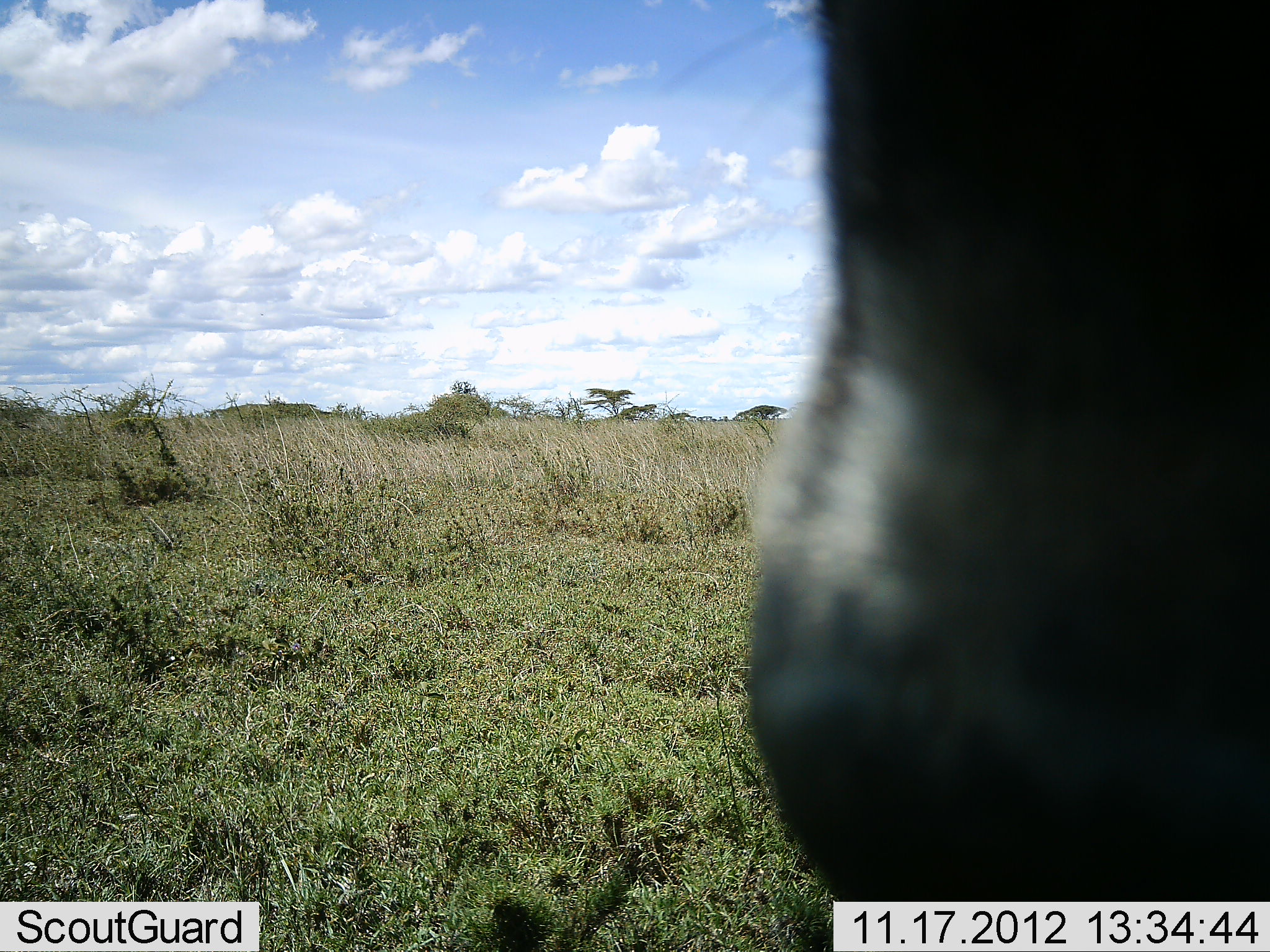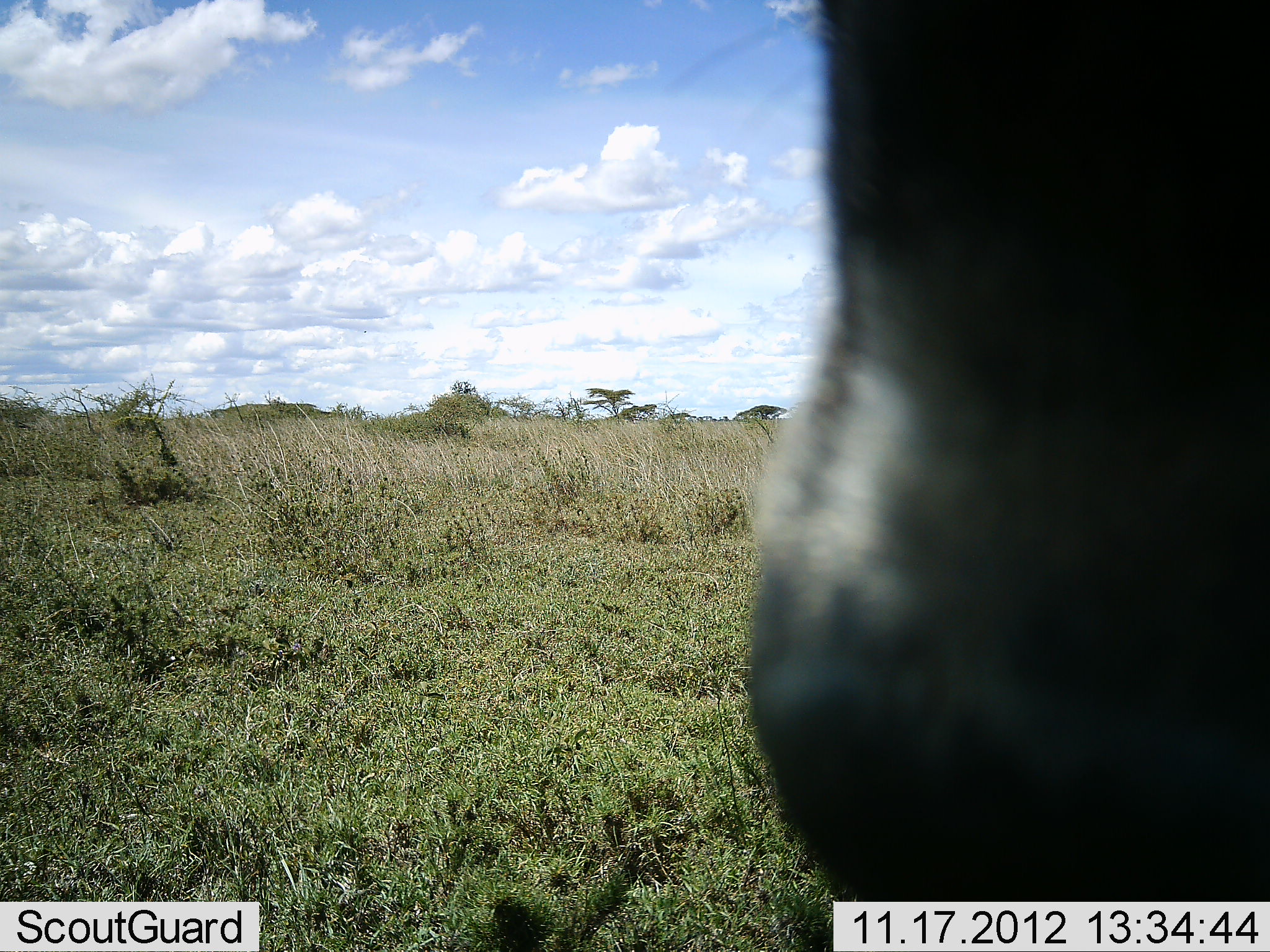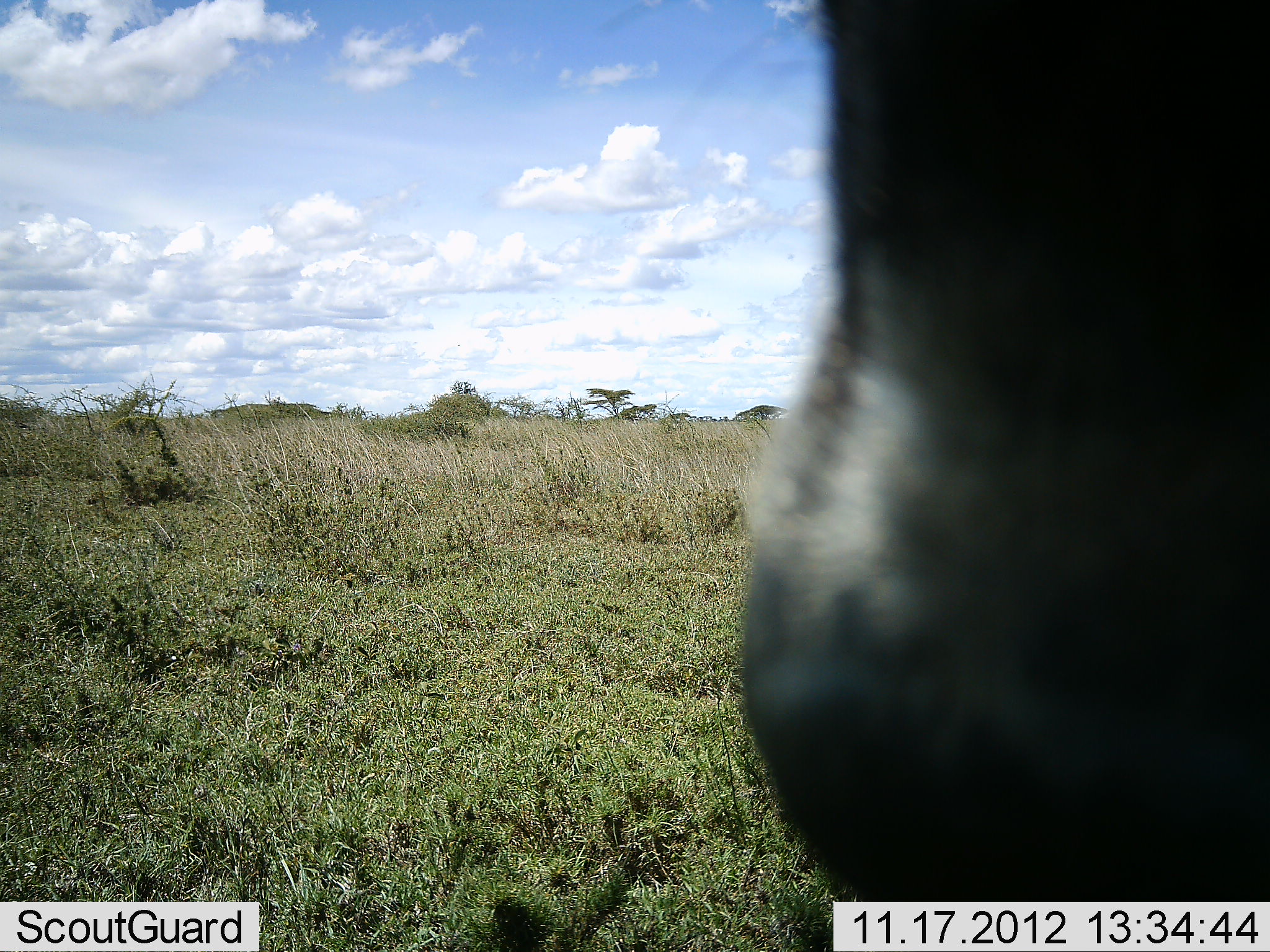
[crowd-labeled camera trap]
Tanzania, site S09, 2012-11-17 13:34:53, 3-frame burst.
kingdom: Animalia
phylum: Chordata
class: Mammalia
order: Artiodactyla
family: Bovidae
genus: Connochaetes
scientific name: Connochaetes taurinus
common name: blue wildebeest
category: wildebeest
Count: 1.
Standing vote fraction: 100%.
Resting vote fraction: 0%.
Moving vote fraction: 0%.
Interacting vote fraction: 0%.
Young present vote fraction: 0%.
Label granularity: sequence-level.